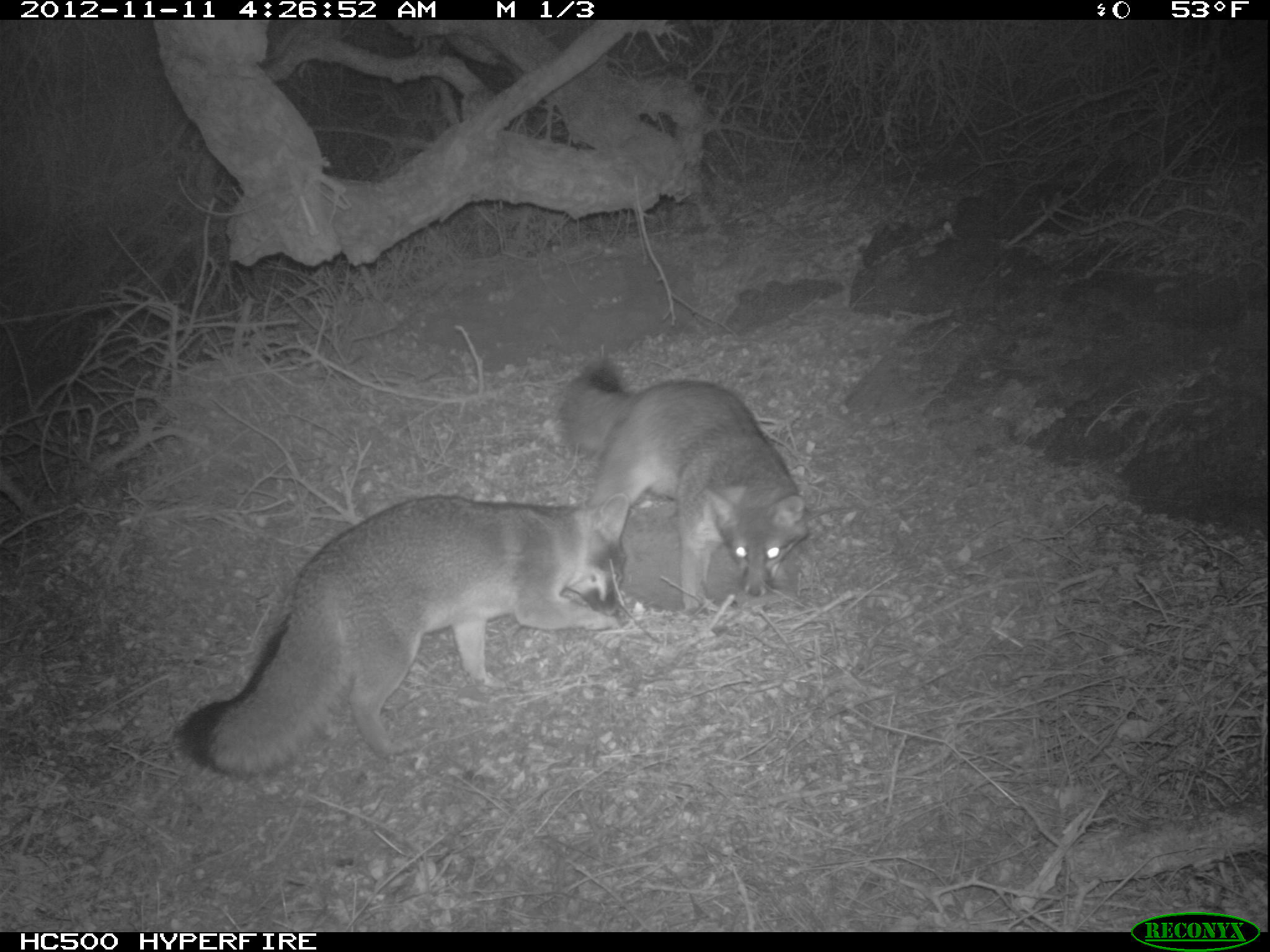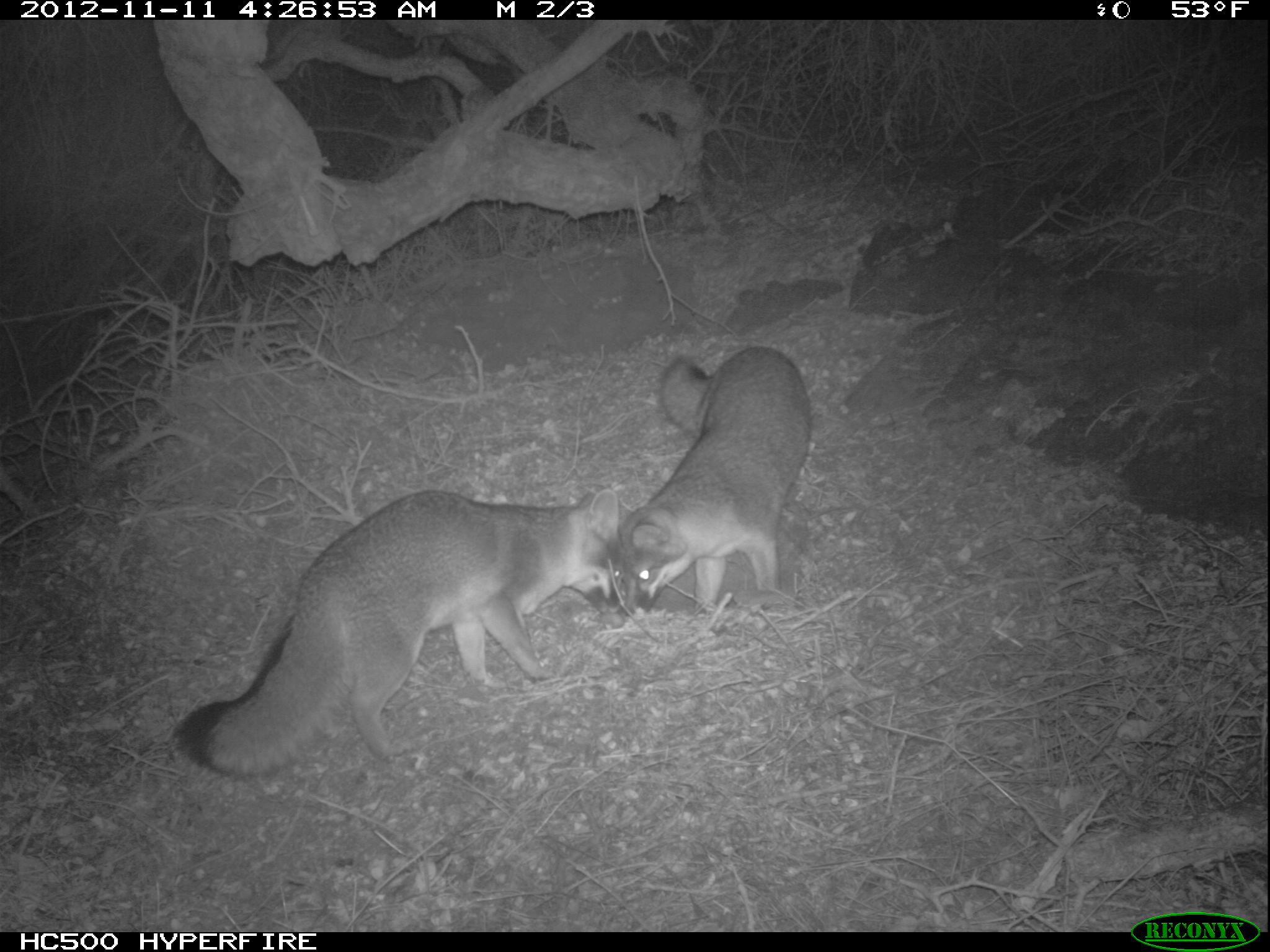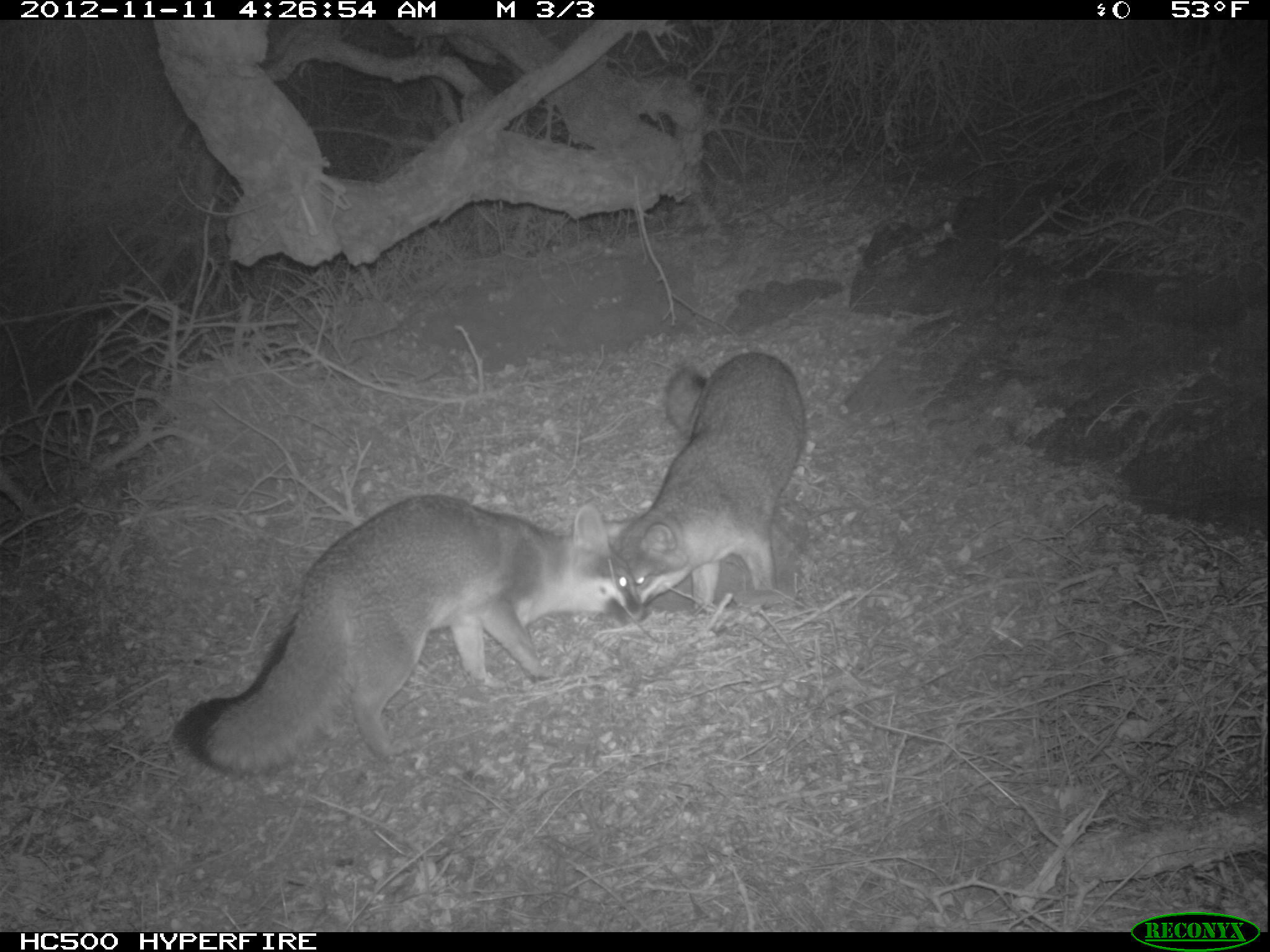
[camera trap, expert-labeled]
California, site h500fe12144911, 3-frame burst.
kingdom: Animalia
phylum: Chordata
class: Mammalia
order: Carnivora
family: Canidae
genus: Urocyon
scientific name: Urocyon littoralis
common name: island fox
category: fox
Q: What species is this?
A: Fox (island fox) (Urocyon littoralis).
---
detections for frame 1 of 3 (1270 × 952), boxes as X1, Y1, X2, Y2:
fox: 179, 492, 629, 775; 561, 356, 808, 619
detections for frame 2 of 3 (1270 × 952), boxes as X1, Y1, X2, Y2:
fox: 174, 488, 628, 781; 618, 346, 812, 622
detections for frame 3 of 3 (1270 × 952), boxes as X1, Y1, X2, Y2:
fox: 172, 495, 648, 780; 613, 351, 808, 613